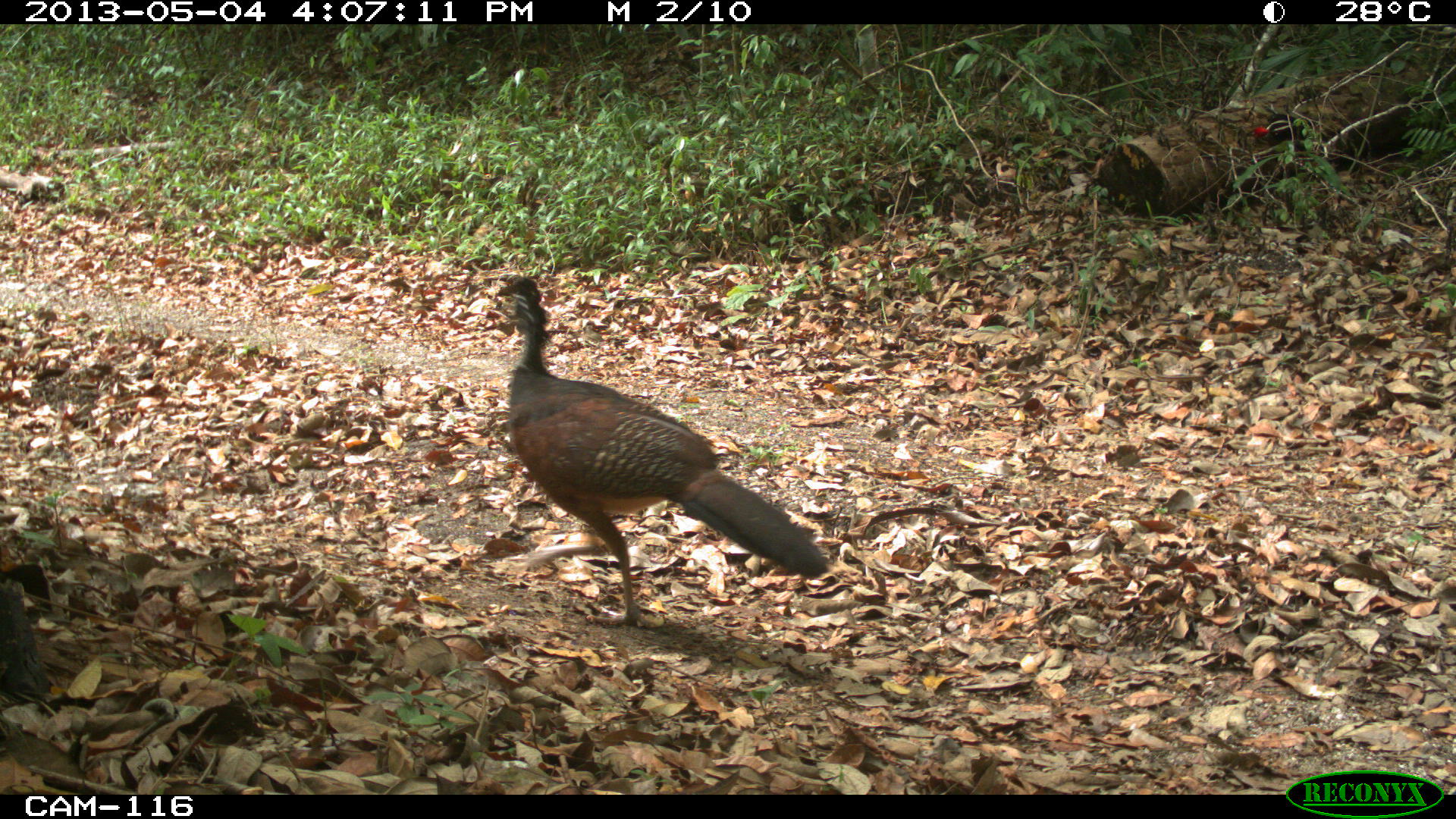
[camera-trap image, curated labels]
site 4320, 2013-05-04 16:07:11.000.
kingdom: Animalia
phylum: Chordata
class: Aves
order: Galliformes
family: Cracidae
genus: Crax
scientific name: Crax rubra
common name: great curassow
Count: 1.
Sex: female.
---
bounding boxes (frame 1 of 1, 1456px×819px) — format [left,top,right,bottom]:
crax rubra: [488,270,830,629]